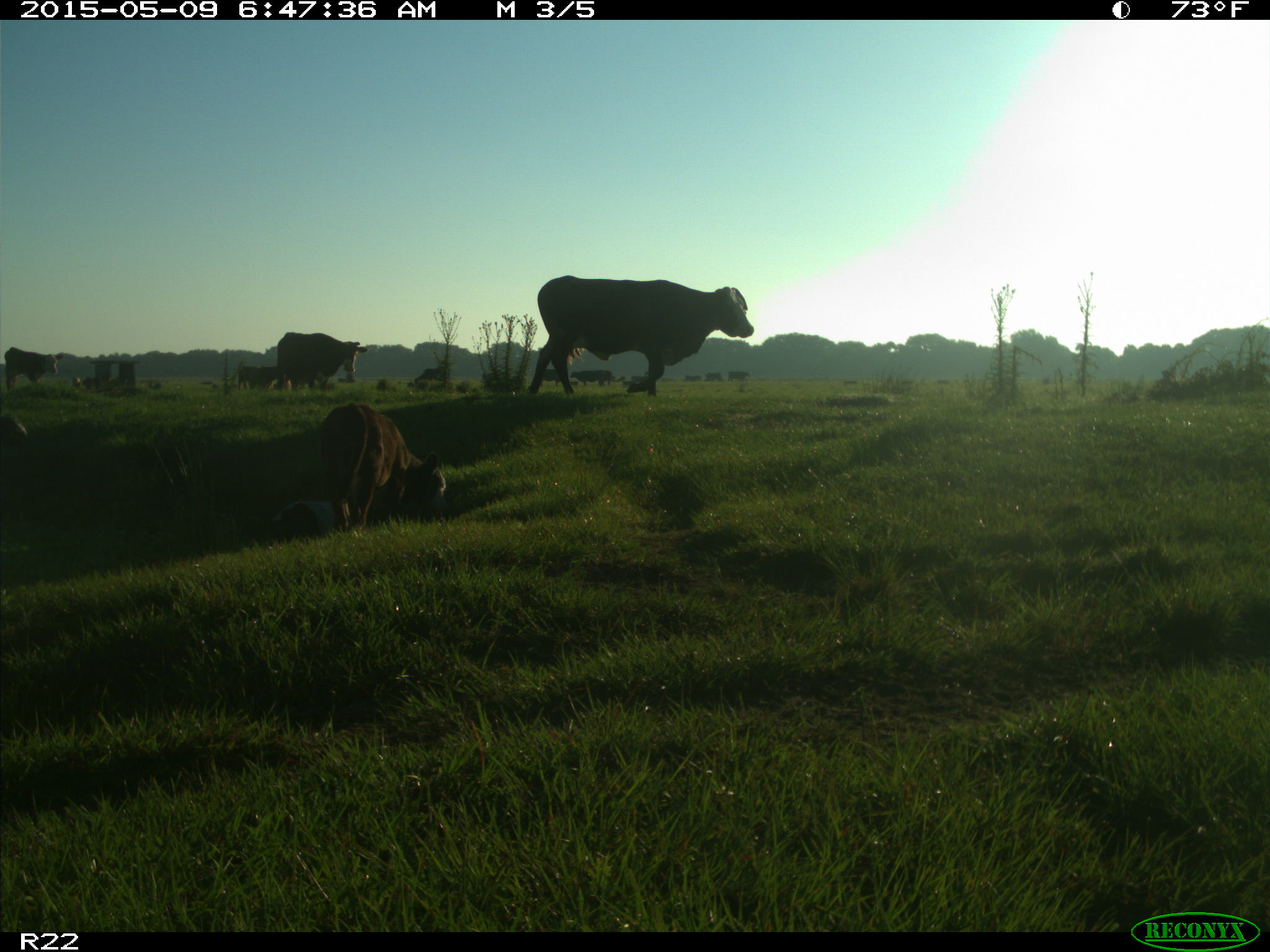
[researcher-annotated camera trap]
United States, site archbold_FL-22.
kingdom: Animalia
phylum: Chordata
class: Mammalia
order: Artiodactyla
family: Bovidae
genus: Bos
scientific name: Bos taurus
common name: domestic cow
Bos taurus (domestic cow).